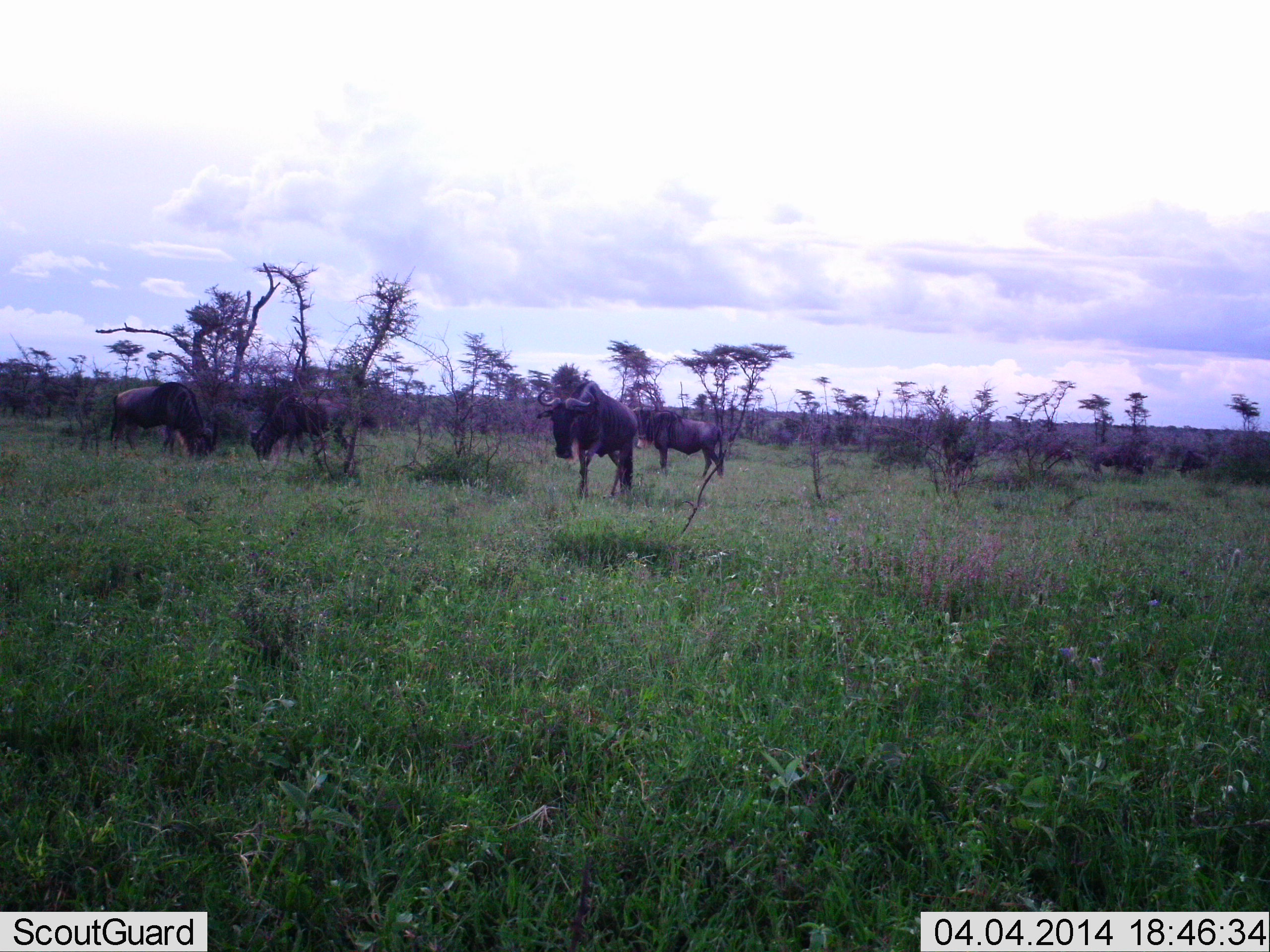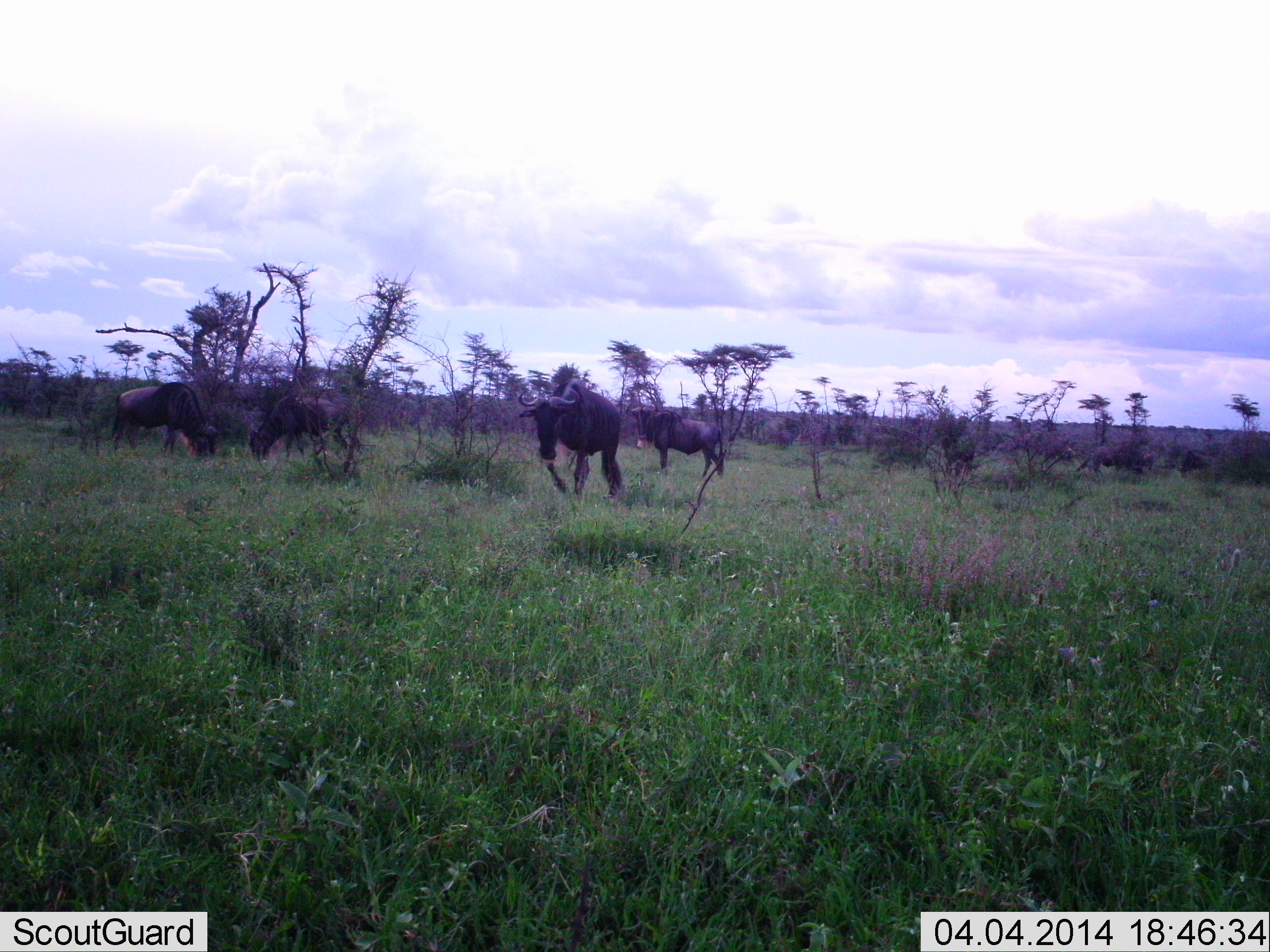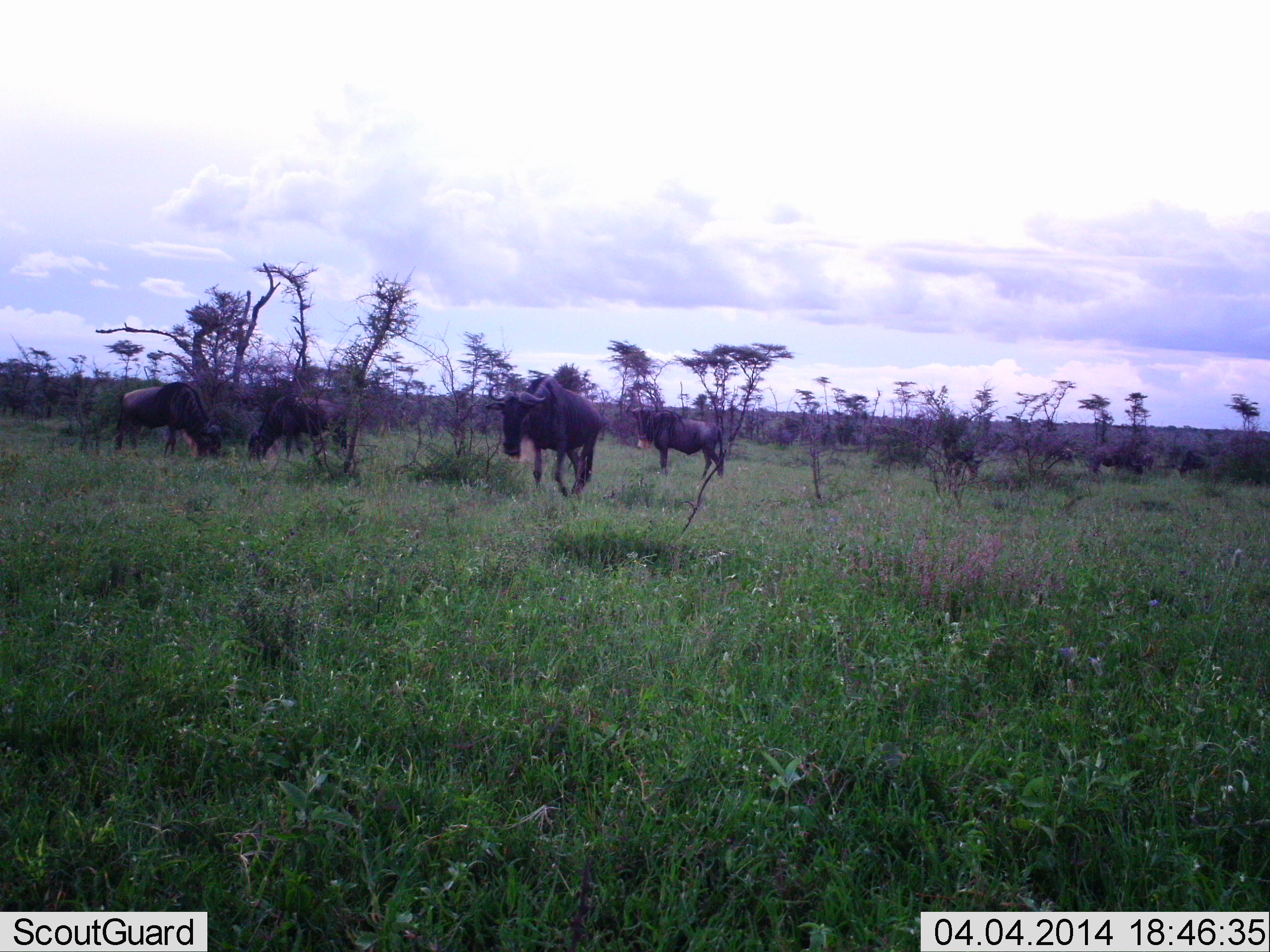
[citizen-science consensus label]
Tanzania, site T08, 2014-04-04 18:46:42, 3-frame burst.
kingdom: Animalia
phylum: Chordata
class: Mammalia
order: Artiodactyla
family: Bovidae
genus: Connochaetes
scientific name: Connochaetes taurinus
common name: blue wildebeest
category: wildebeest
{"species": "wildebeest (blue wildebeest) (Connochaetes taurinus)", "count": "6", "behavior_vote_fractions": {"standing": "50%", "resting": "4%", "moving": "75%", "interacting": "0%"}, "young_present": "0%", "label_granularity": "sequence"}